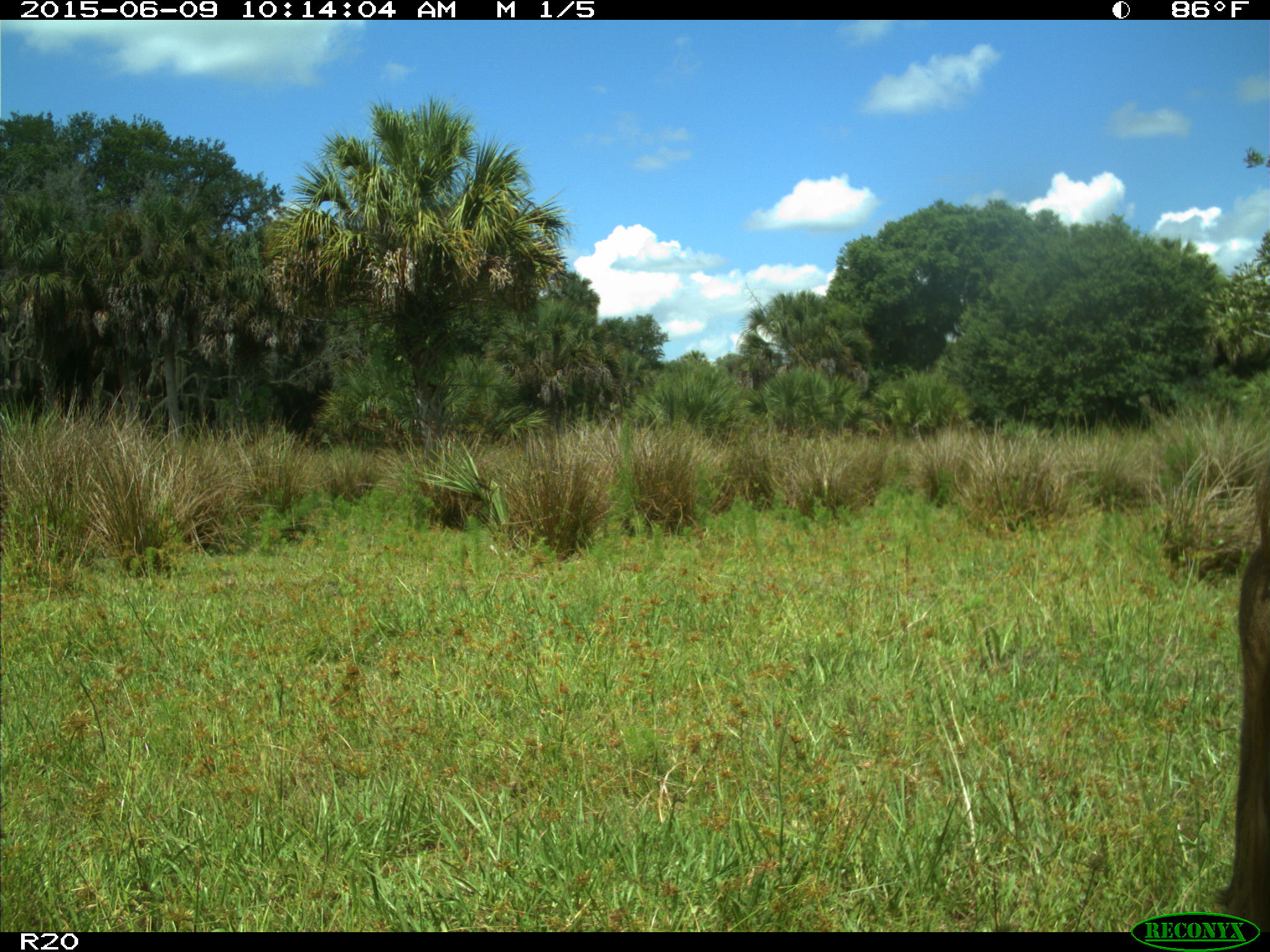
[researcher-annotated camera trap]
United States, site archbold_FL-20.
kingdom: Animalia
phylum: Chordata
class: Mammalia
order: Artiodactyla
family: Bovidae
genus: Bos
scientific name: Bos taurus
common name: domestic cow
Bos taurus (domestic cow).